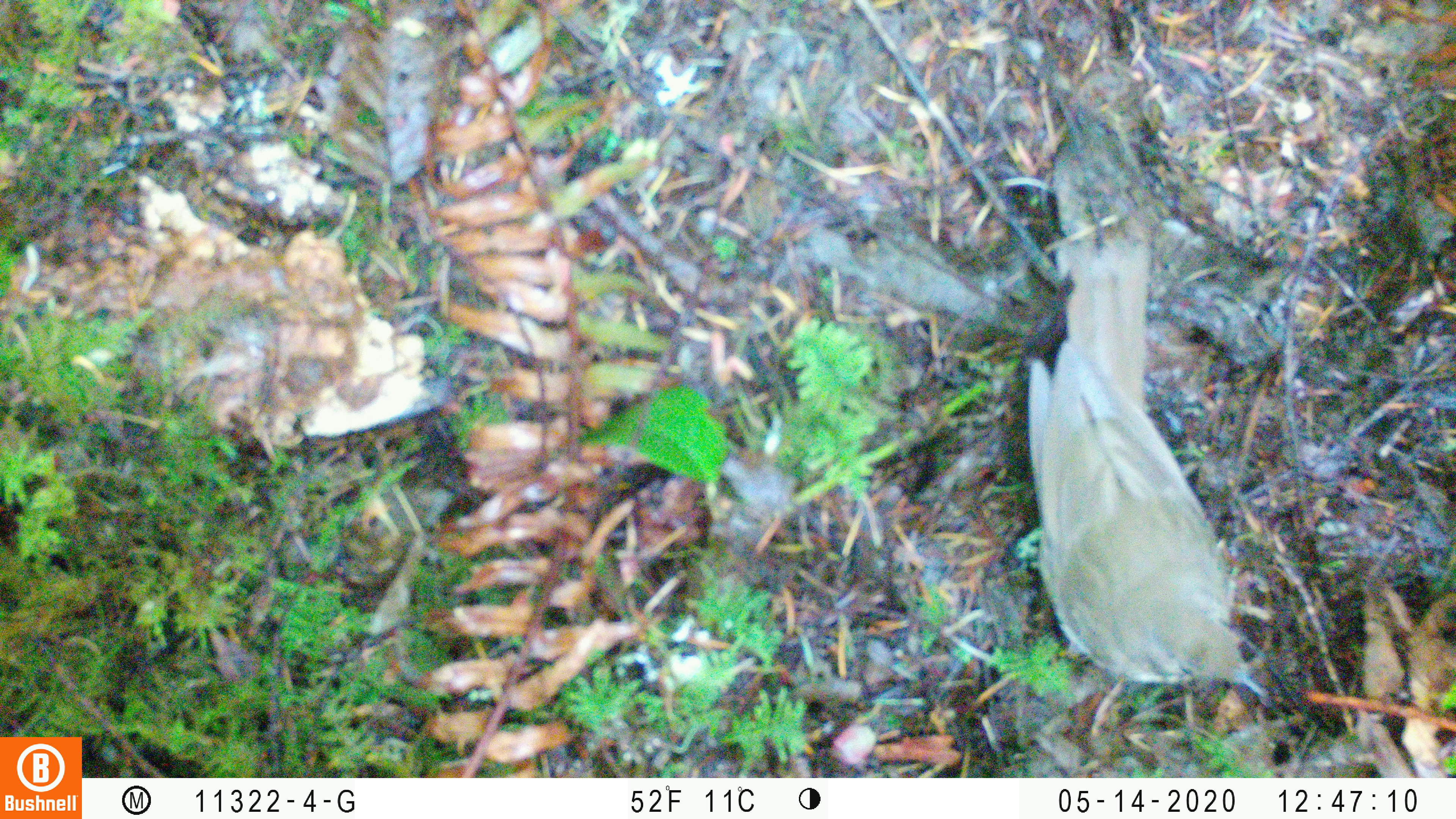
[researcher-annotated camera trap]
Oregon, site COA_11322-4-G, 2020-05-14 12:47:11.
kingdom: Animalia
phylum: Chordata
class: Aves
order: Passeriformes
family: Turdidae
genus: Catharus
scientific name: Catharus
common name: brown thrushes and nightingale-thrushes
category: catharus species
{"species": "catharus species (brown thrushes and nightingale-thrushes) (Catharus)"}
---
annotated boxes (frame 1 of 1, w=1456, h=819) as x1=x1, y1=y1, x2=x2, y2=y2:
catharus species: x1=1009, y1=214, x2=1276, y2=715